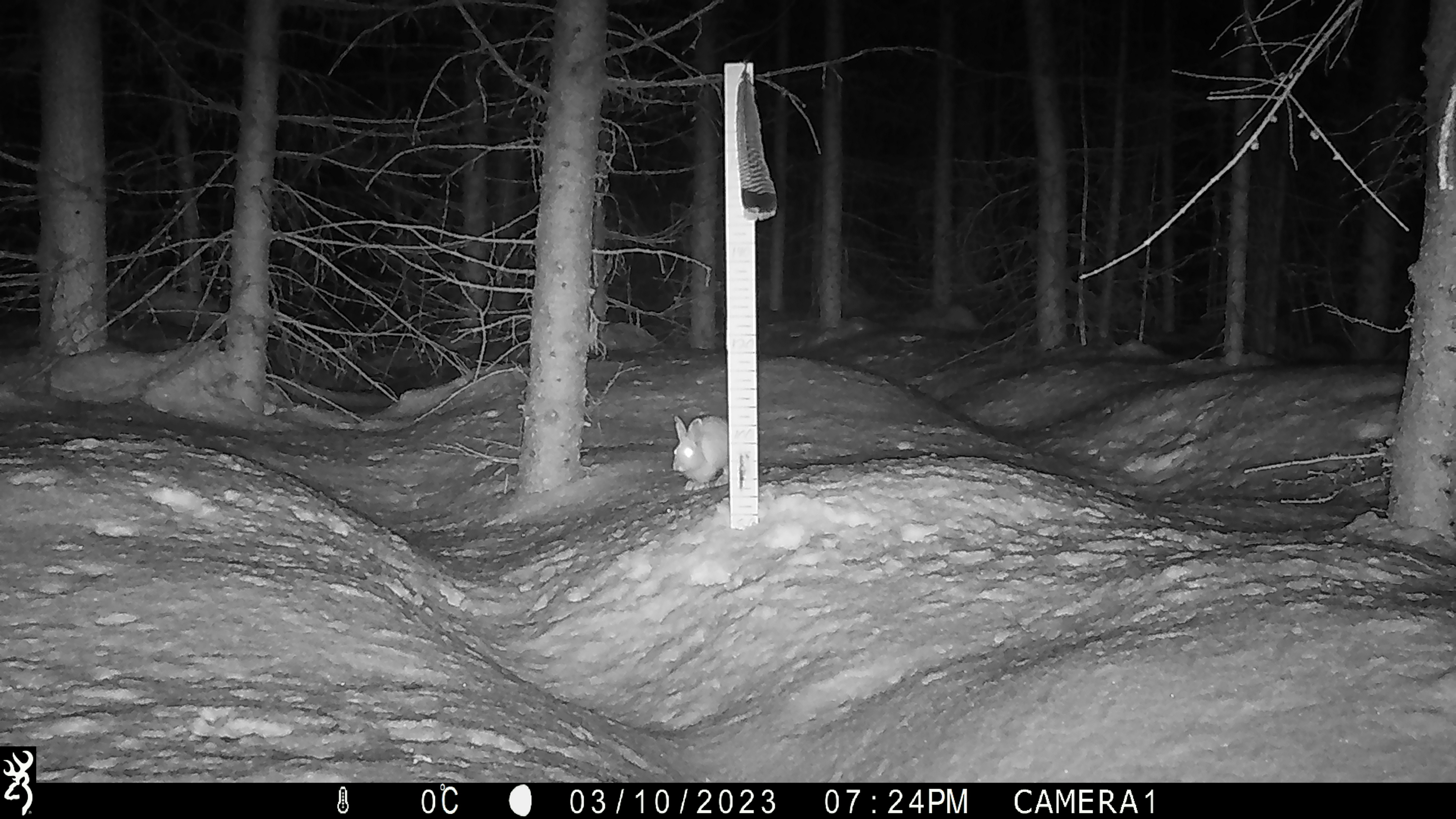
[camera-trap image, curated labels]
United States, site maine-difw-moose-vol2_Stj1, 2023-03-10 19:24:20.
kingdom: Animalia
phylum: Chordata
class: Mammalia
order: Lagomorpha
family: Leporidae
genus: Lepus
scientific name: Lepus americanus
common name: snowshoe hare